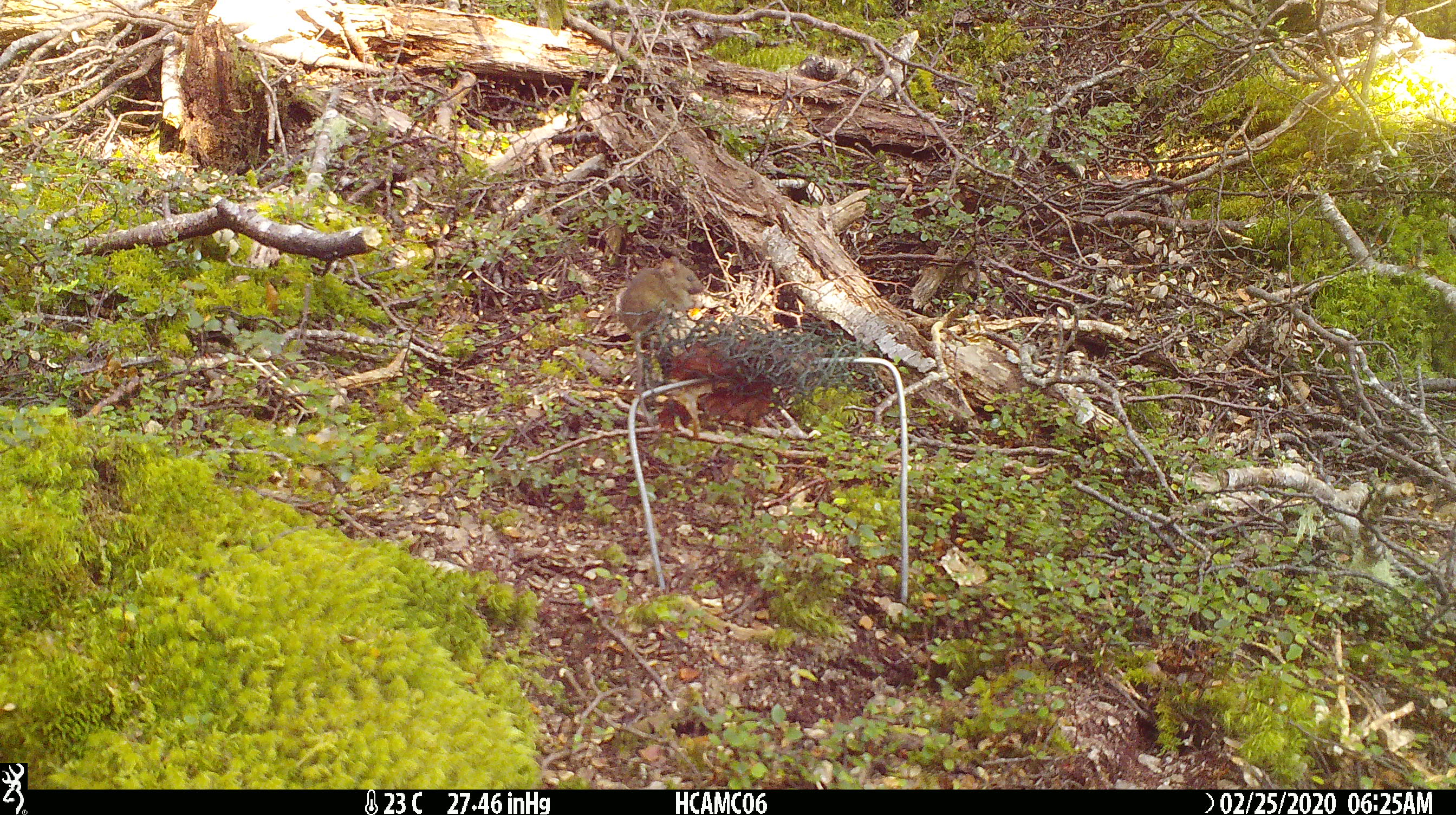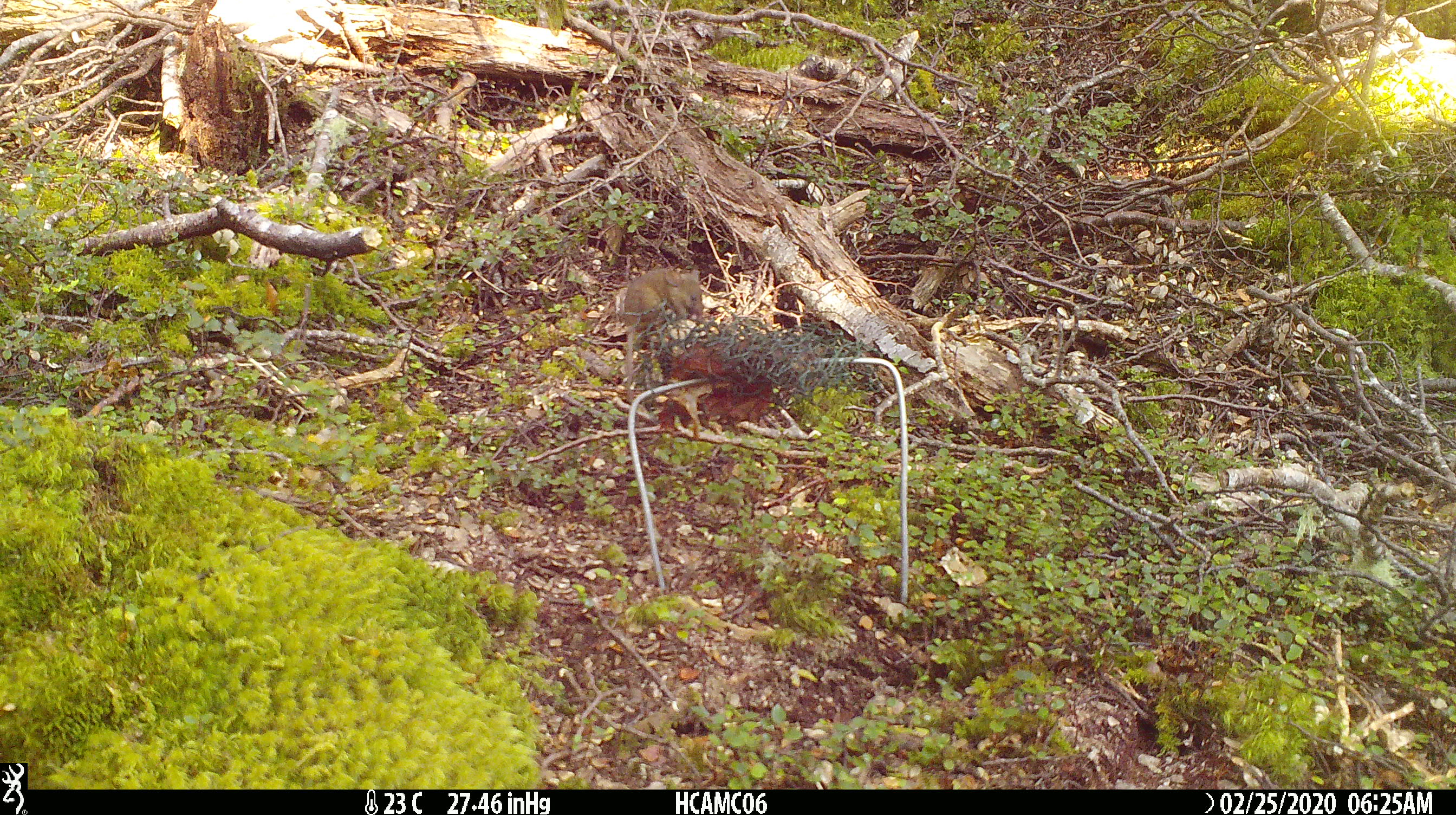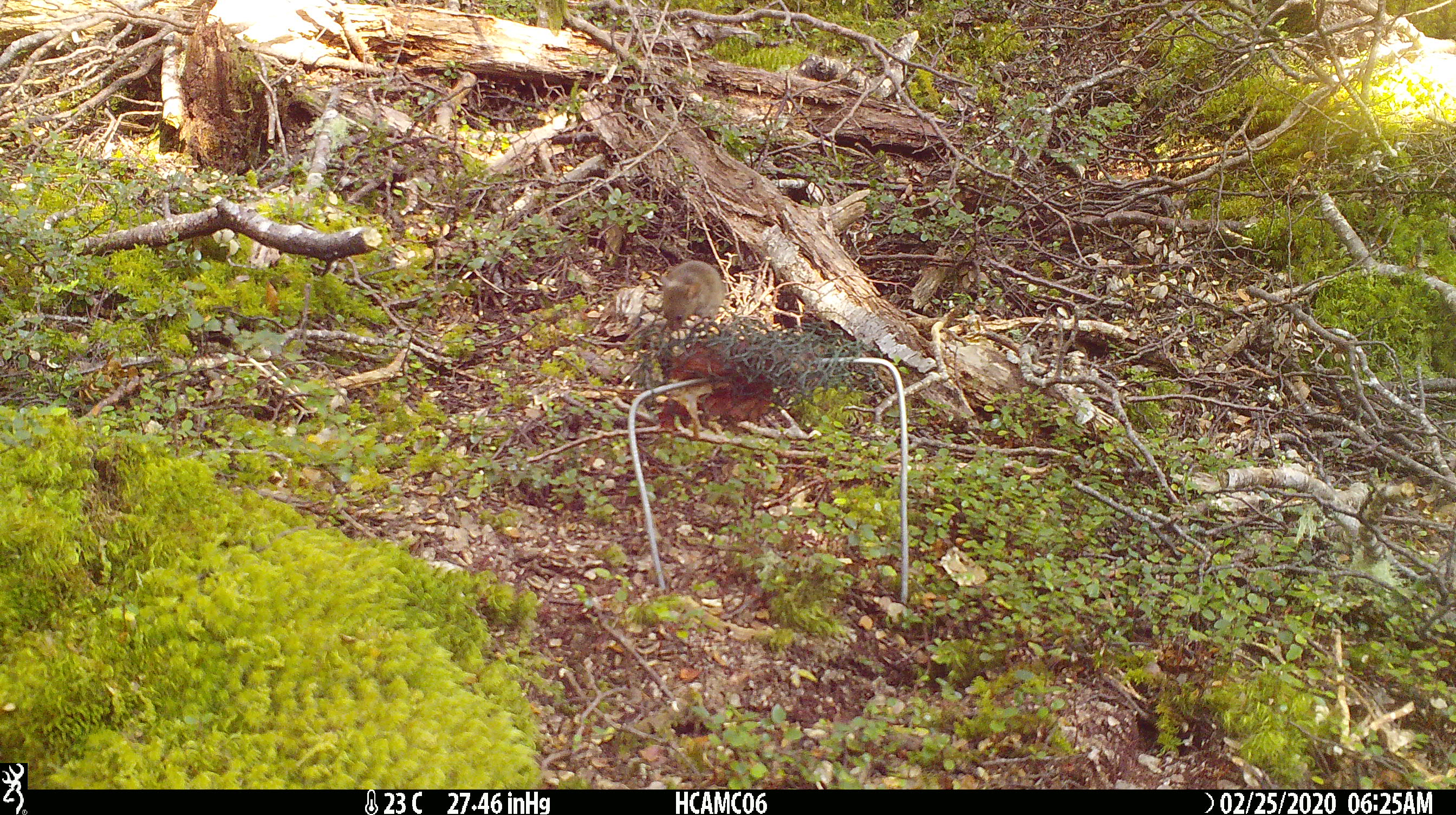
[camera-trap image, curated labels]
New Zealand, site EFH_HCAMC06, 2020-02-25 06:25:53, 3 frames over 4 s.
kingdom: Animalia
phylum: Chordata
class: Mammalia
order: Rodentia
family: Muridae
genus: Mus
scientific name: Mus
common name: mouse